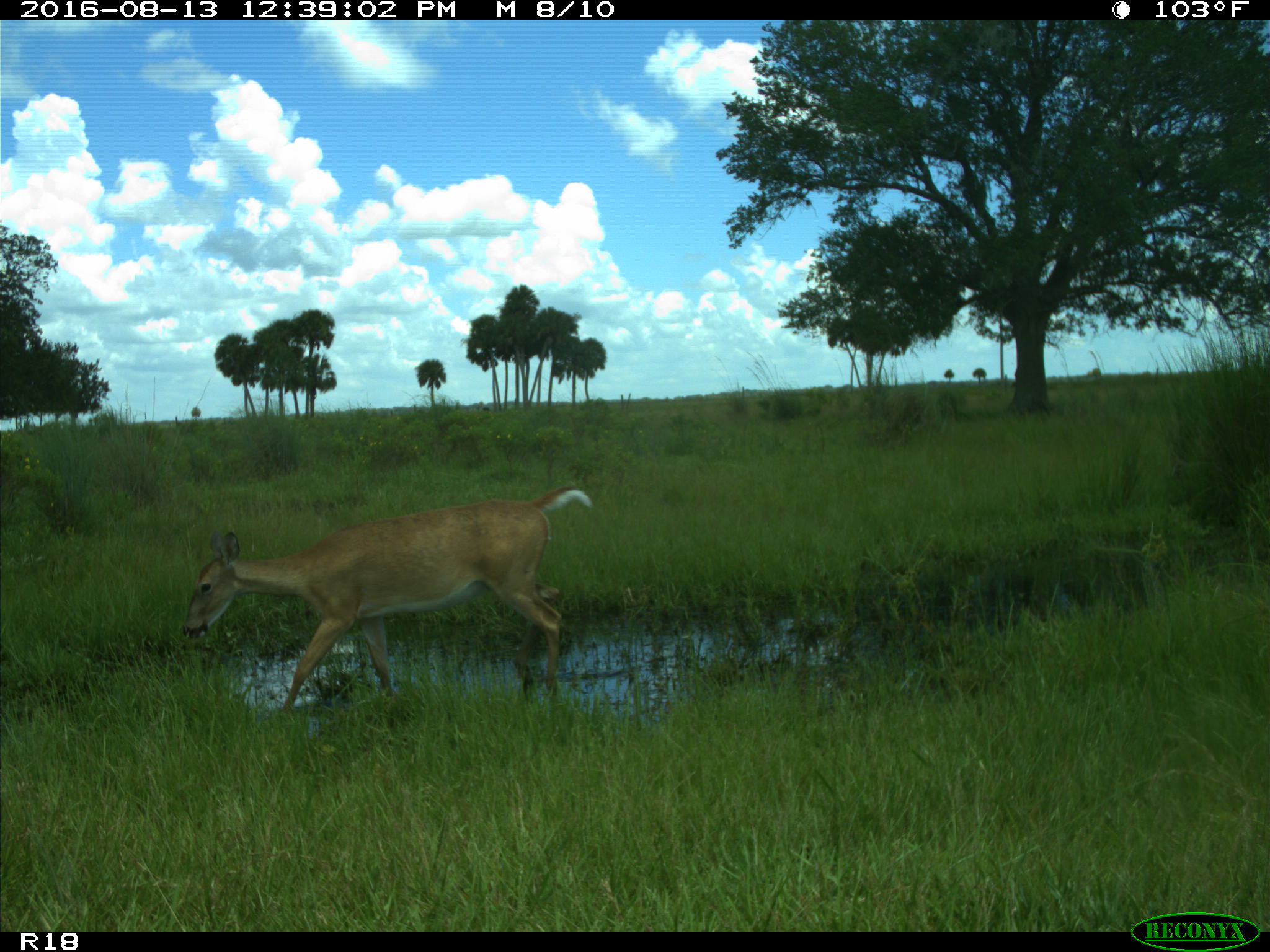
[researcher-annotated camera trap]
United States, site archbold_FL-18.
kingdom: Animalia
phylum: Chordata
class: Mammalia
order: Artiodactyla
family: Cervidae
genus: Odocoileus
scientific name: Odocoileus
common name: deer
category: unidentified deer